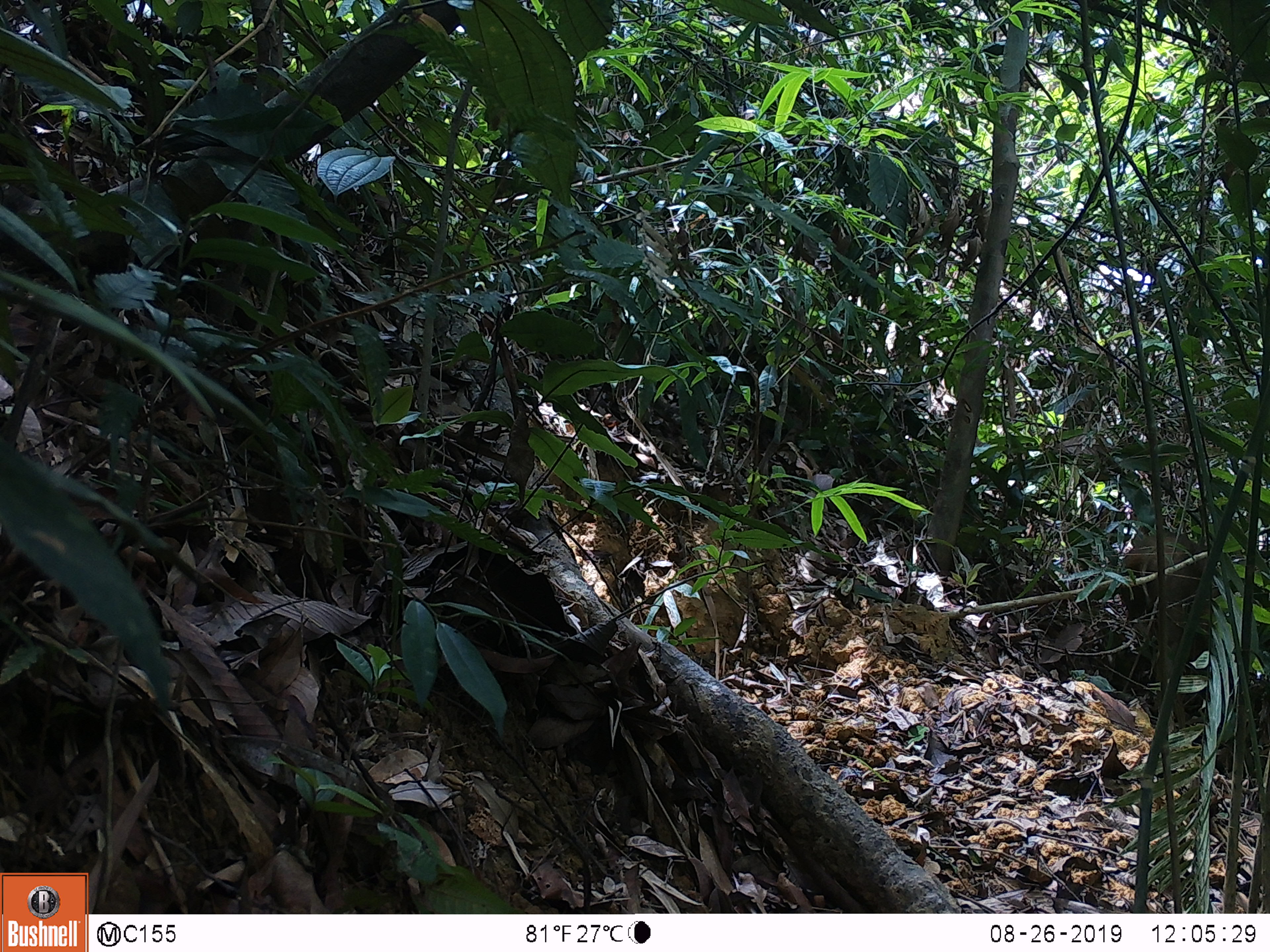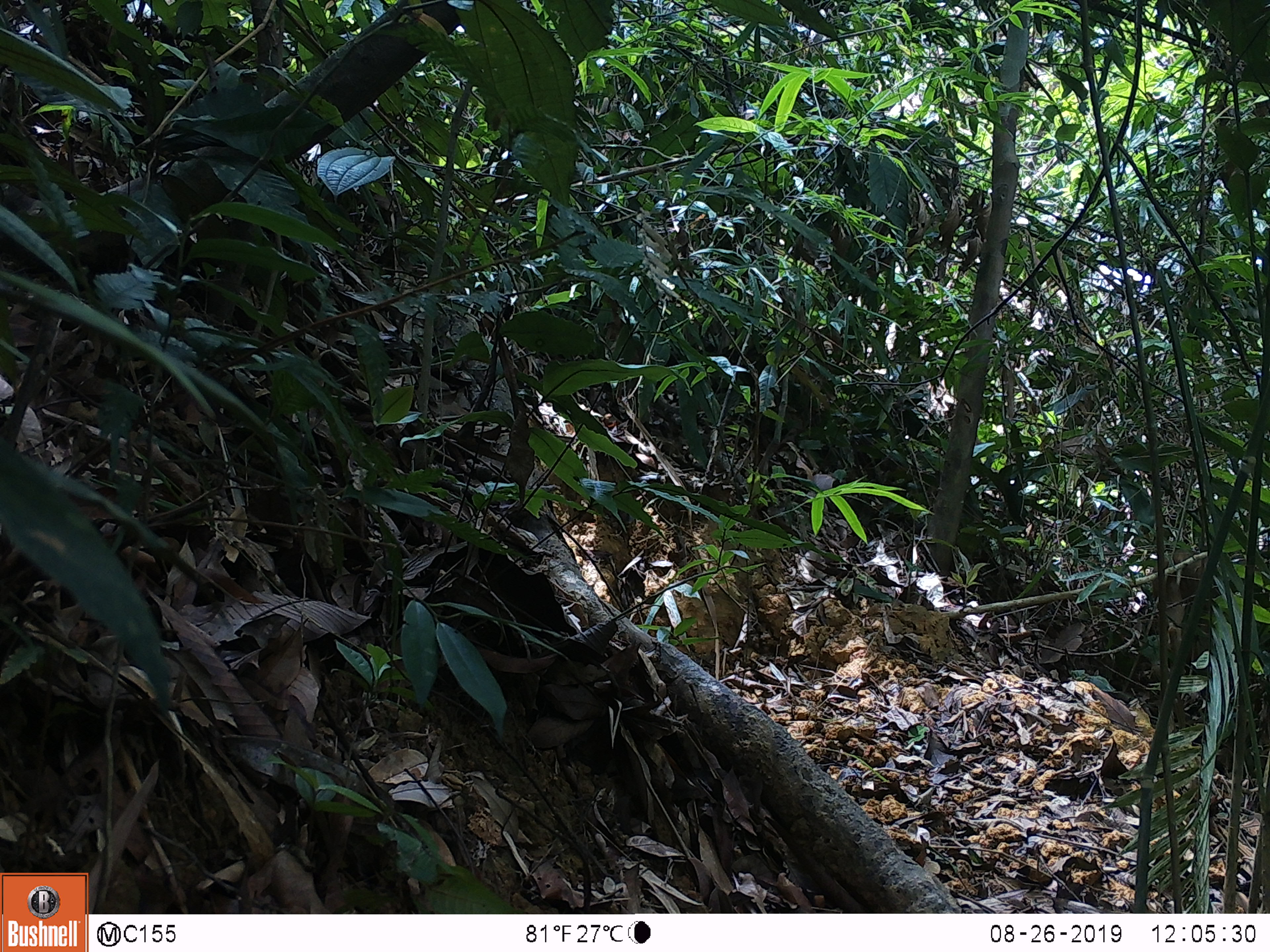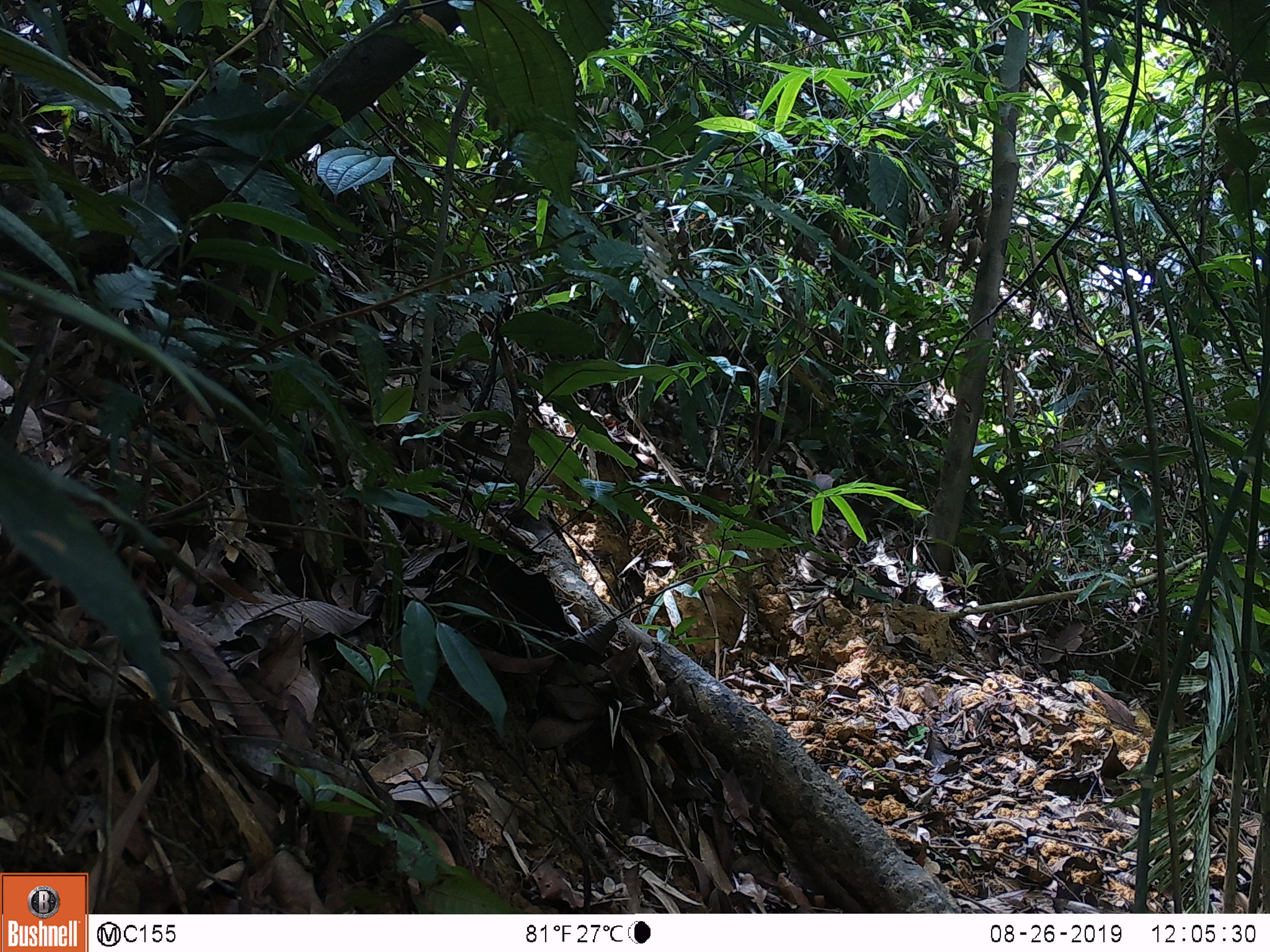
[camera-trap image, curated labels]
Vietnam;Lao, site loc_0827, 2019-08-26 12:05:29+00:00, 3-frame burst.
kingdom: Animalia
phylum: Chordata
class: Mammalia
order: Artiodactyla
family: Suidae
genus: Sus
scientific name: Sus scrofa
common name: eurasian wild pig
Eurasian wild pig (Sus scrofa). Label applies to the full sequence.